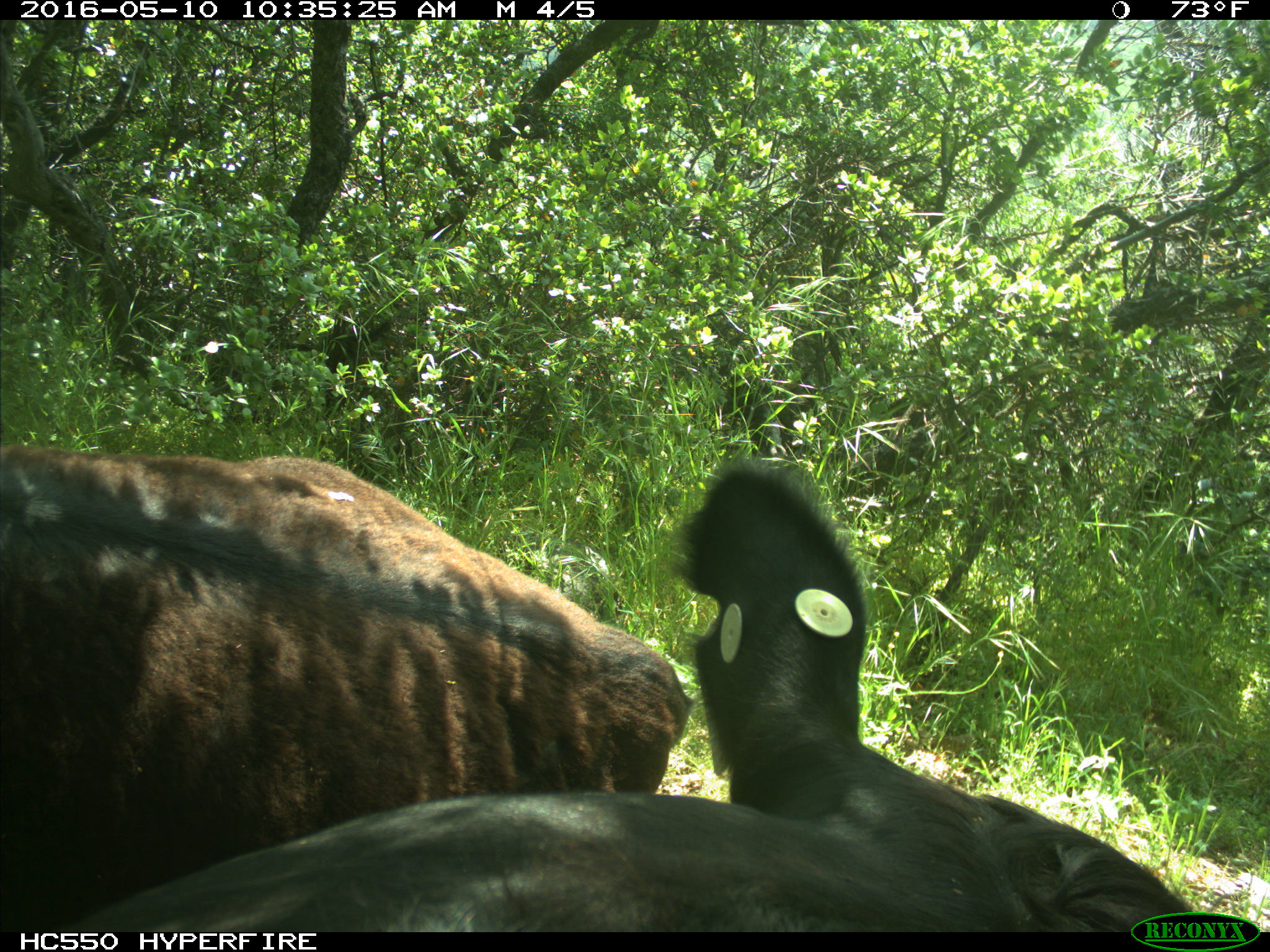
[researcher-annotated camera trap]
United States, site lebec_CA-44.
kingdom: Animalia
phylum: Chordata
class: Mammalia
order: Artiodactyla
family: Bovidae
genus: Bos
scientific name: Bos taurus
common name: domestic cow